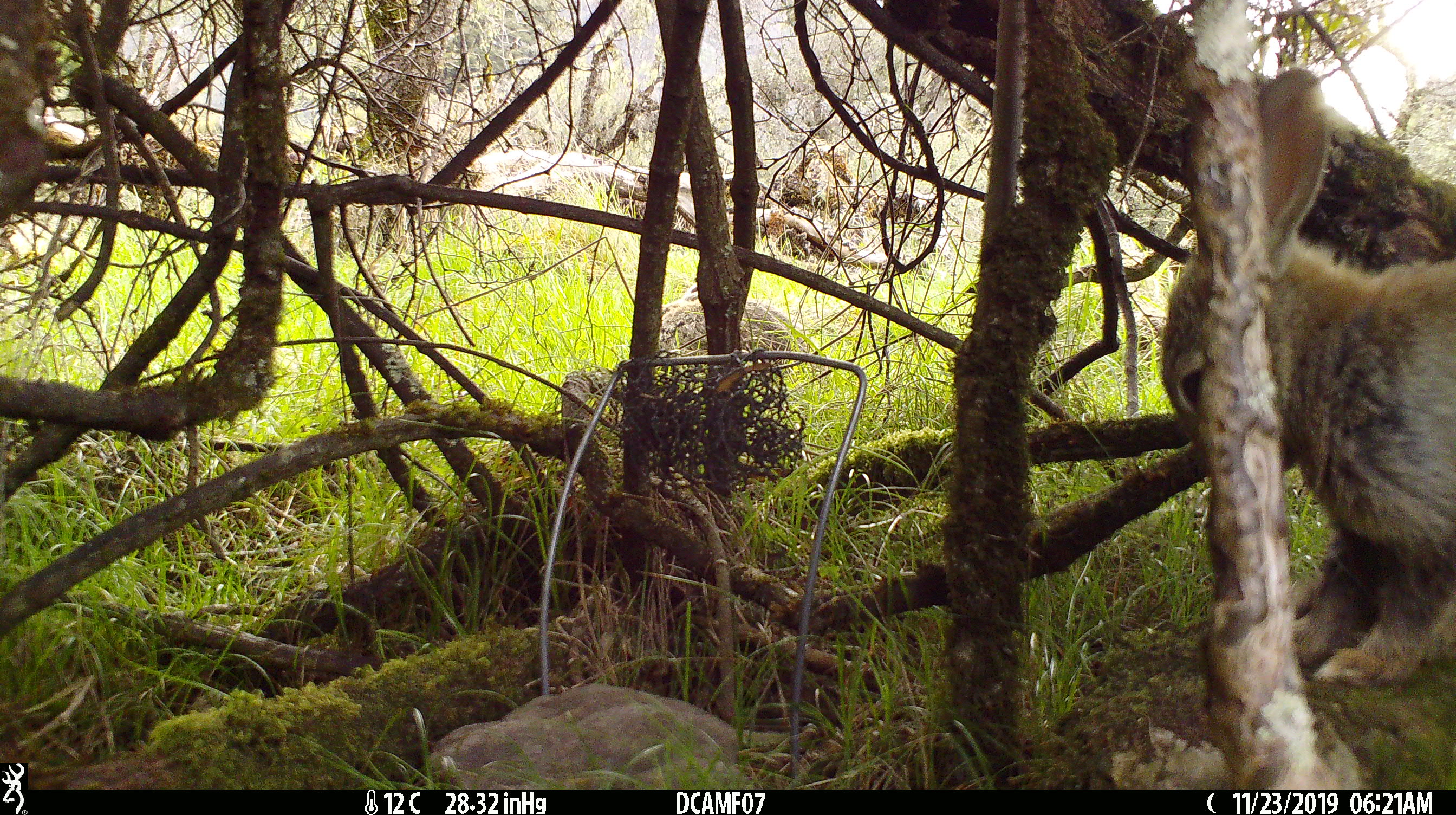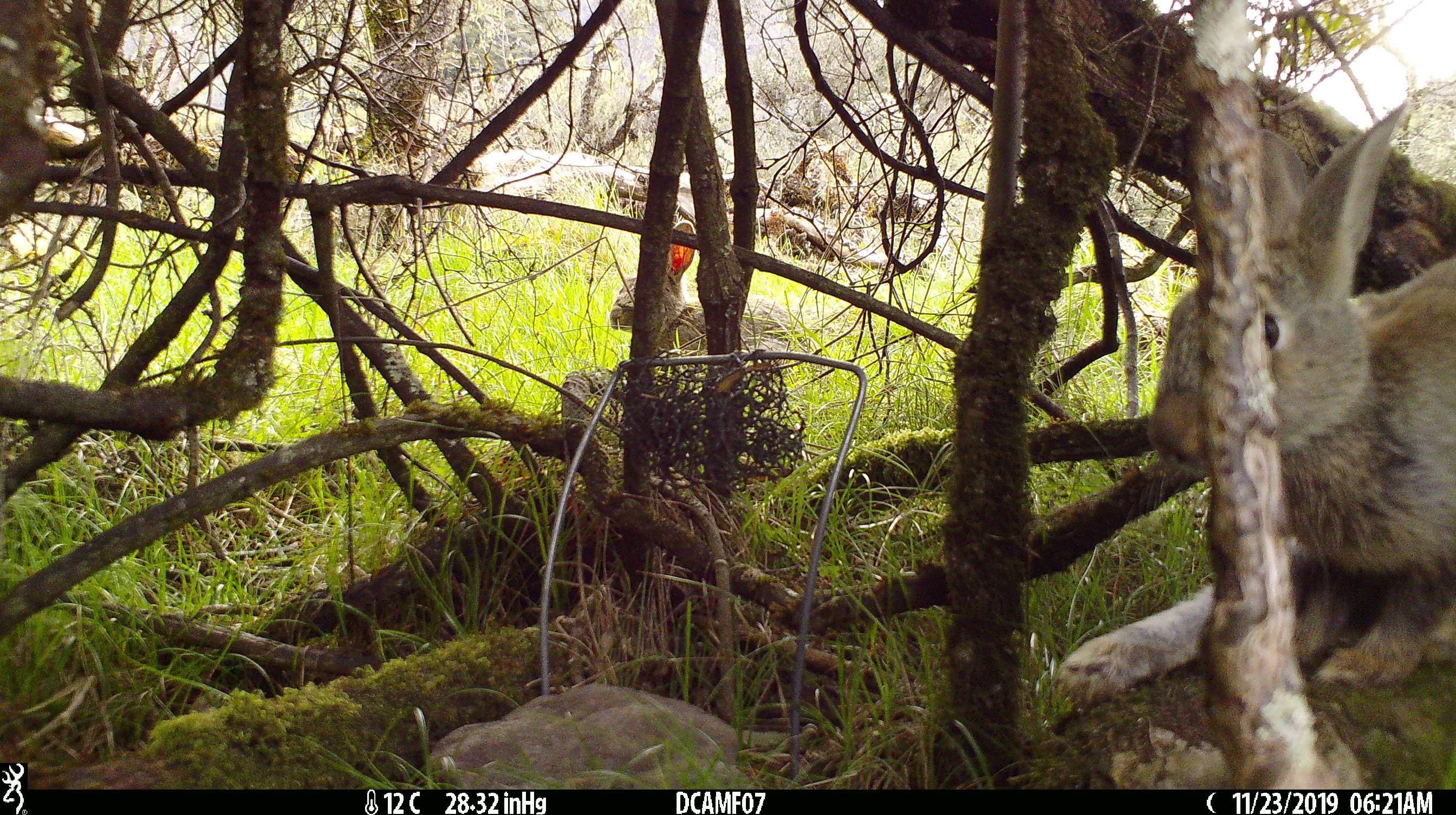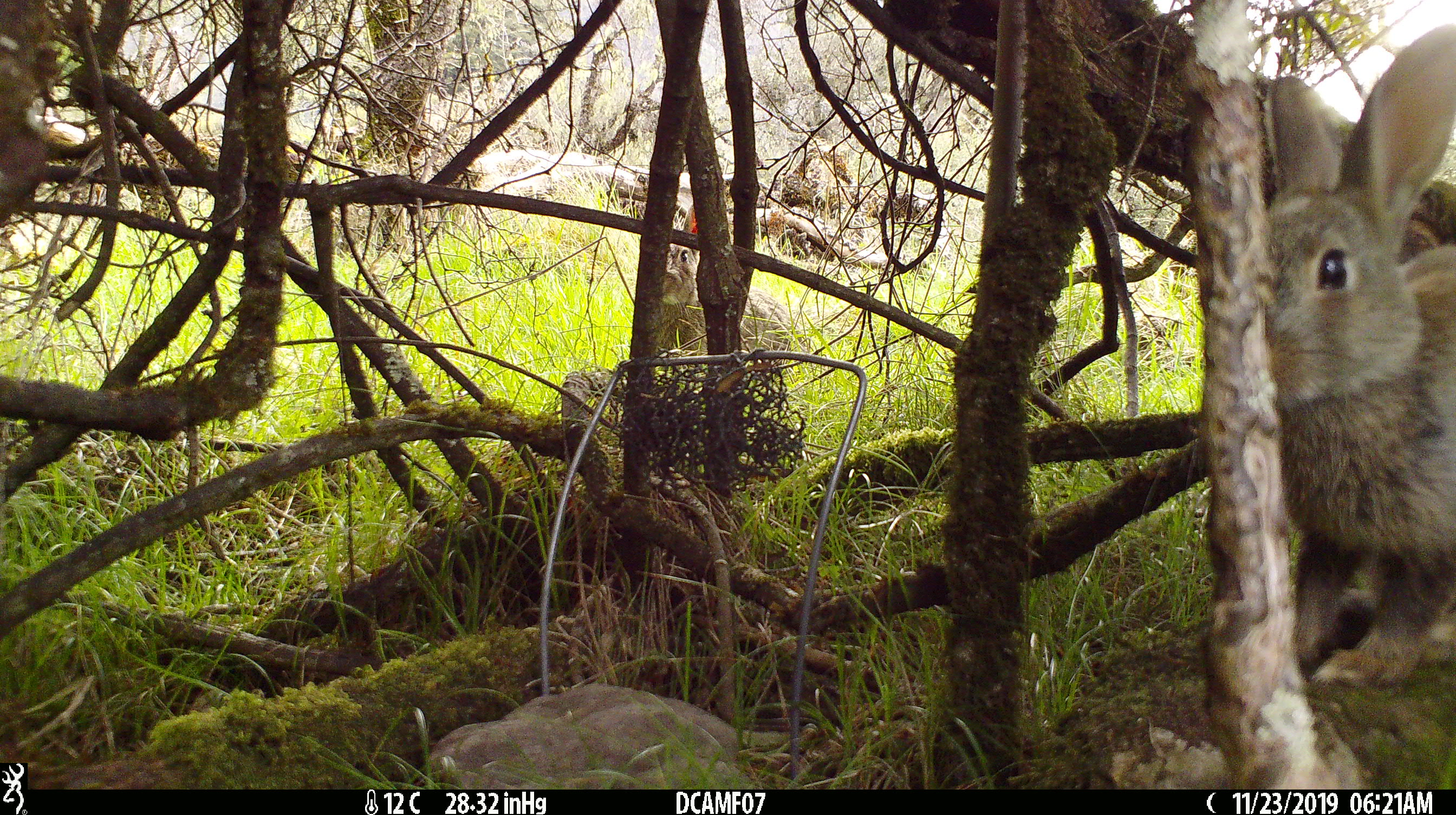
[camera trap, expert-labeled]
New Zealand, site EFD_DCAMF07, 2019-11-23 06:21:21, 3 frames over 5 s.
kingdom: Animalia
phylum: Chordata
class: Mammalia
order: Lagomorpha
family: Leporidae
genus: Oryctolagus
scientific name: Oryctolagus cuniculus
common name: european rabbit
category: rabbit